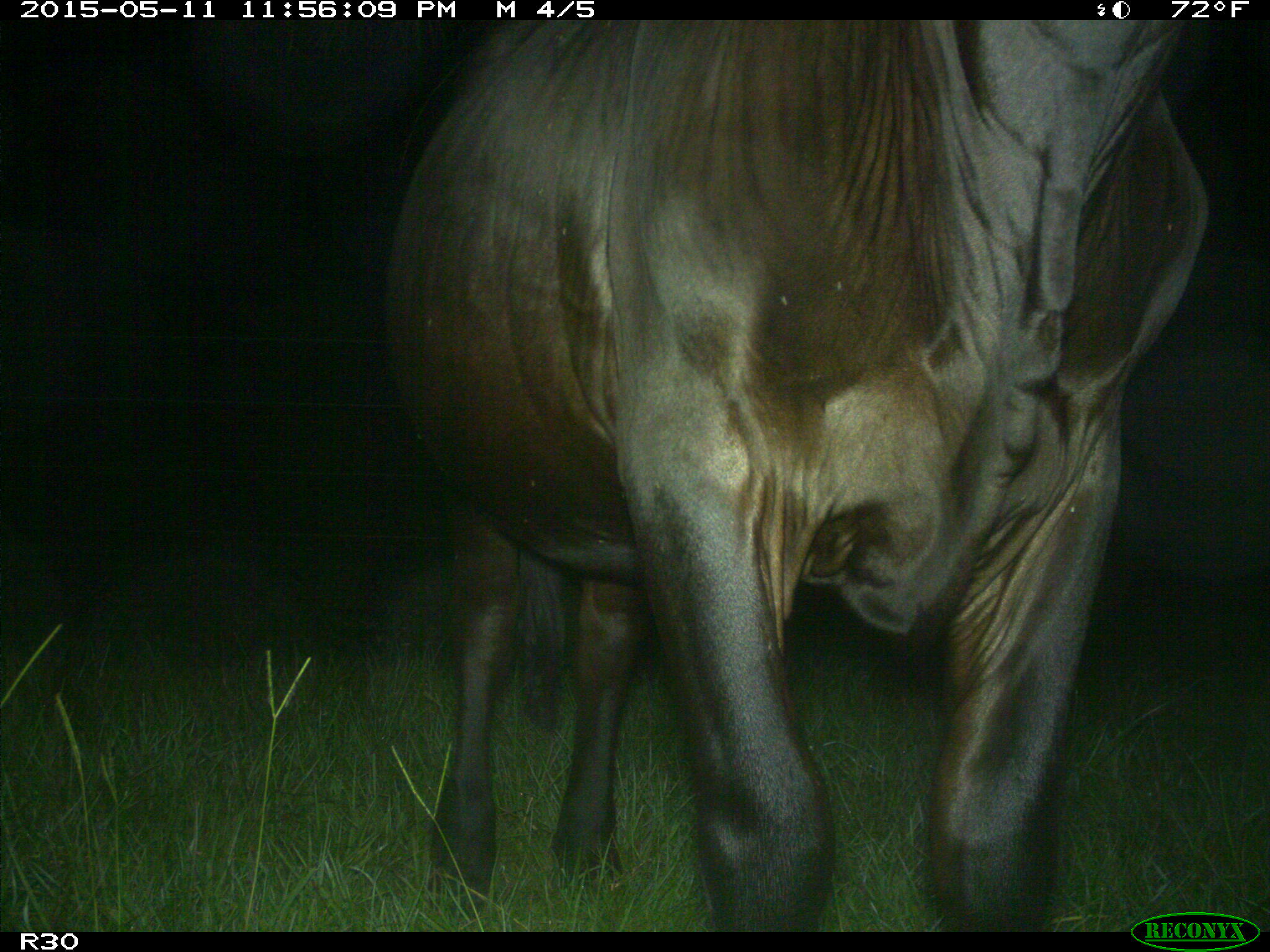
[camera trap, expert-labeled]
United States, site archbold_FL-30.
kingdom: Animalia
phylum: Chordata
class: Mammalia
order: Artiodactyla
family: Bovidae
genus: Bos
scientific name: Bos taurus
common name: domestic cow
Bos taurus (domestic cow).